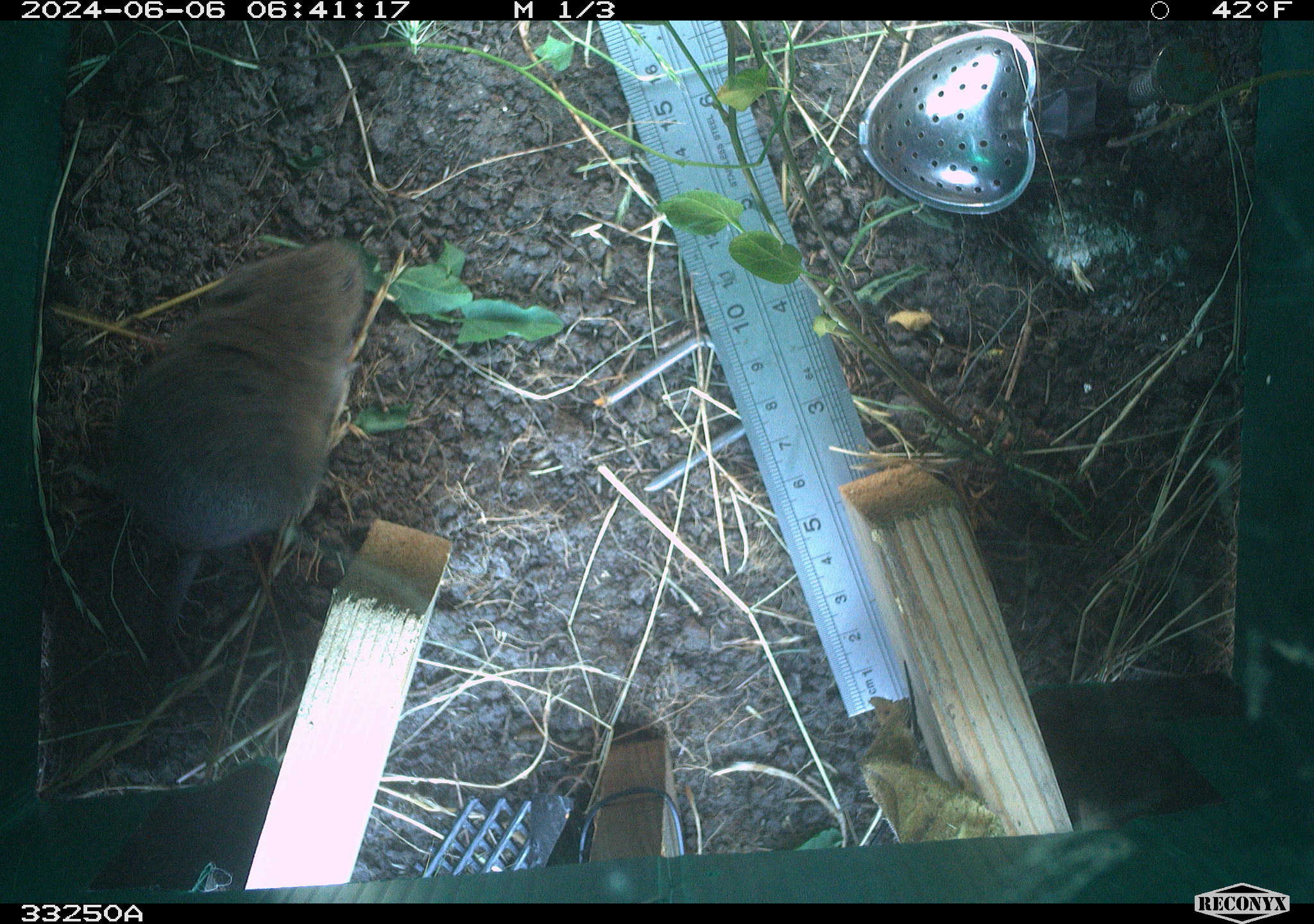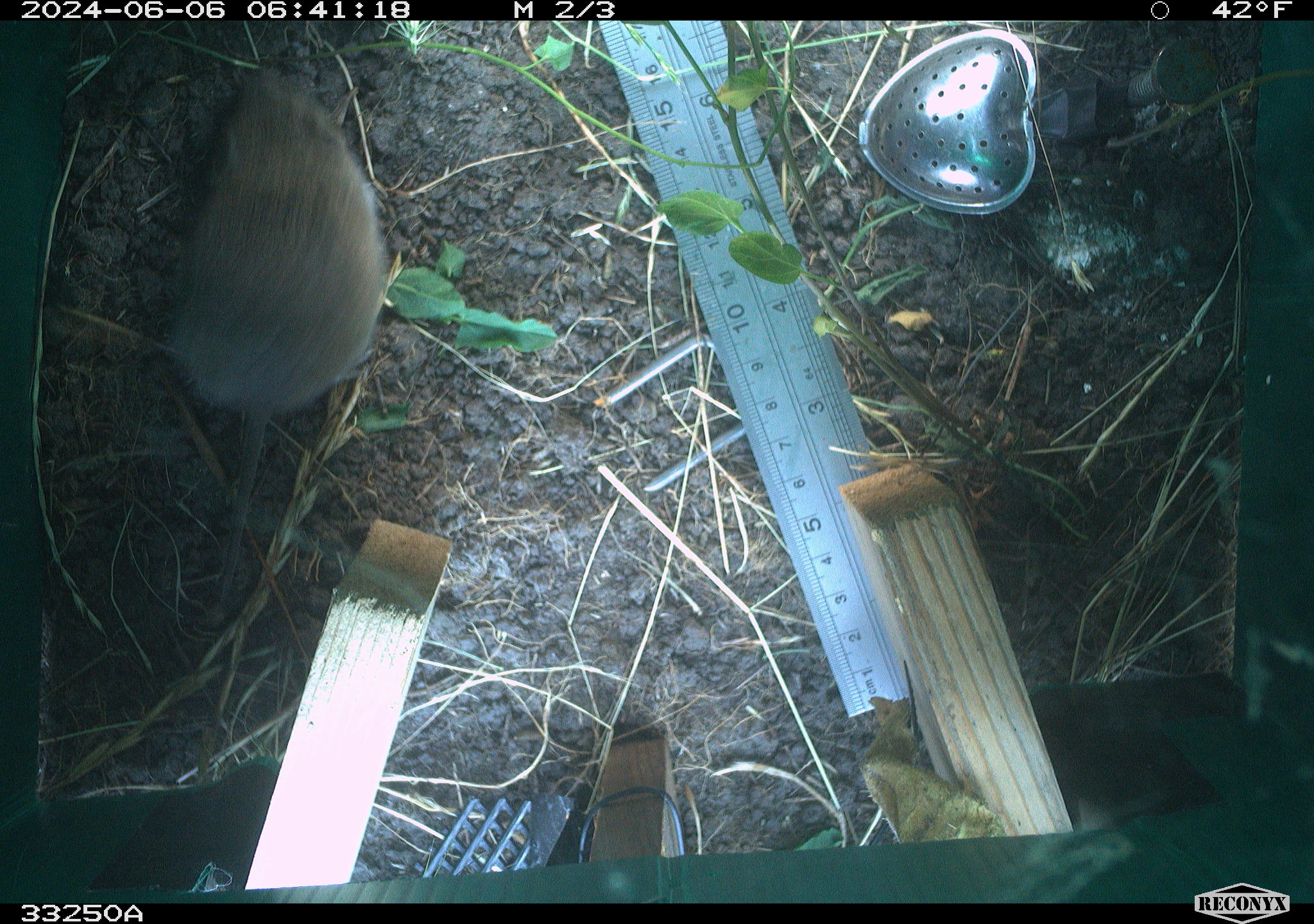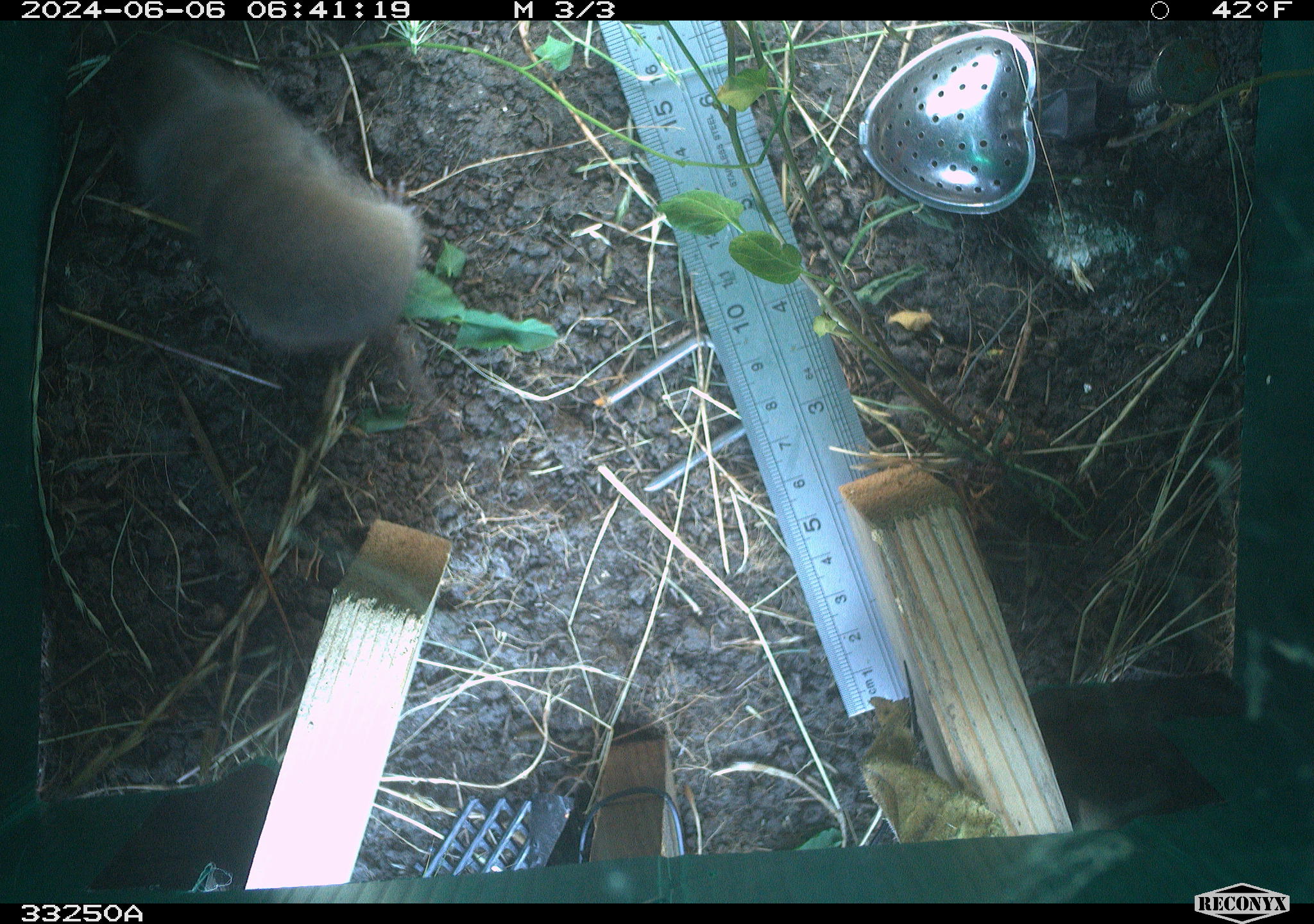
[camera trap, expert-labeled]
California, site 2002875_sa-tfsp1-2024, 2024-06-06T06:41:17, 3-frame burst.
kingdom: Animalia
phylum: Chordata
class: Mammalia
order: Rodentia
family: Cricetidae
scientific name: Arvicolinae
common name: voles, lemmings, and muskrats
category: arvicolinae subfamily